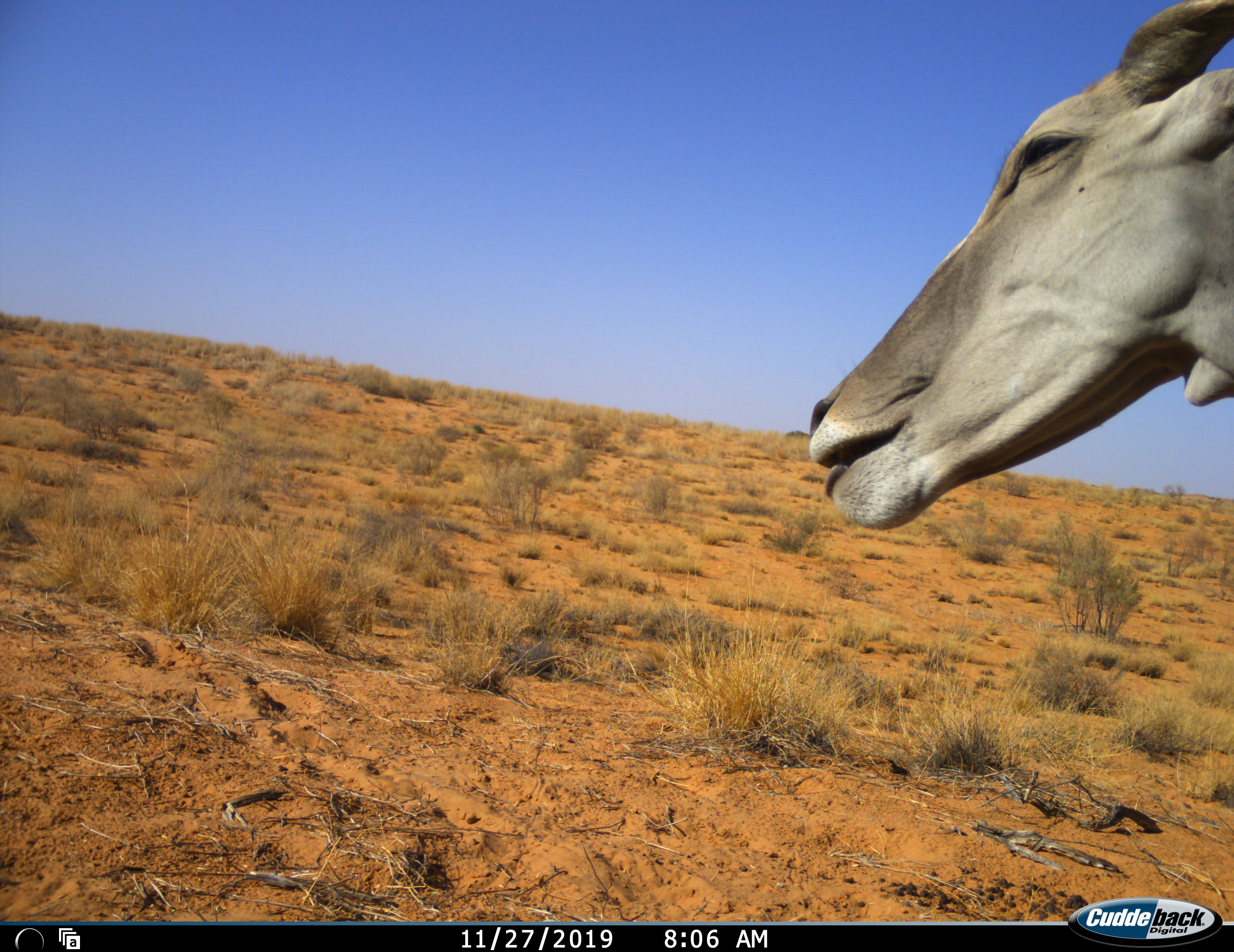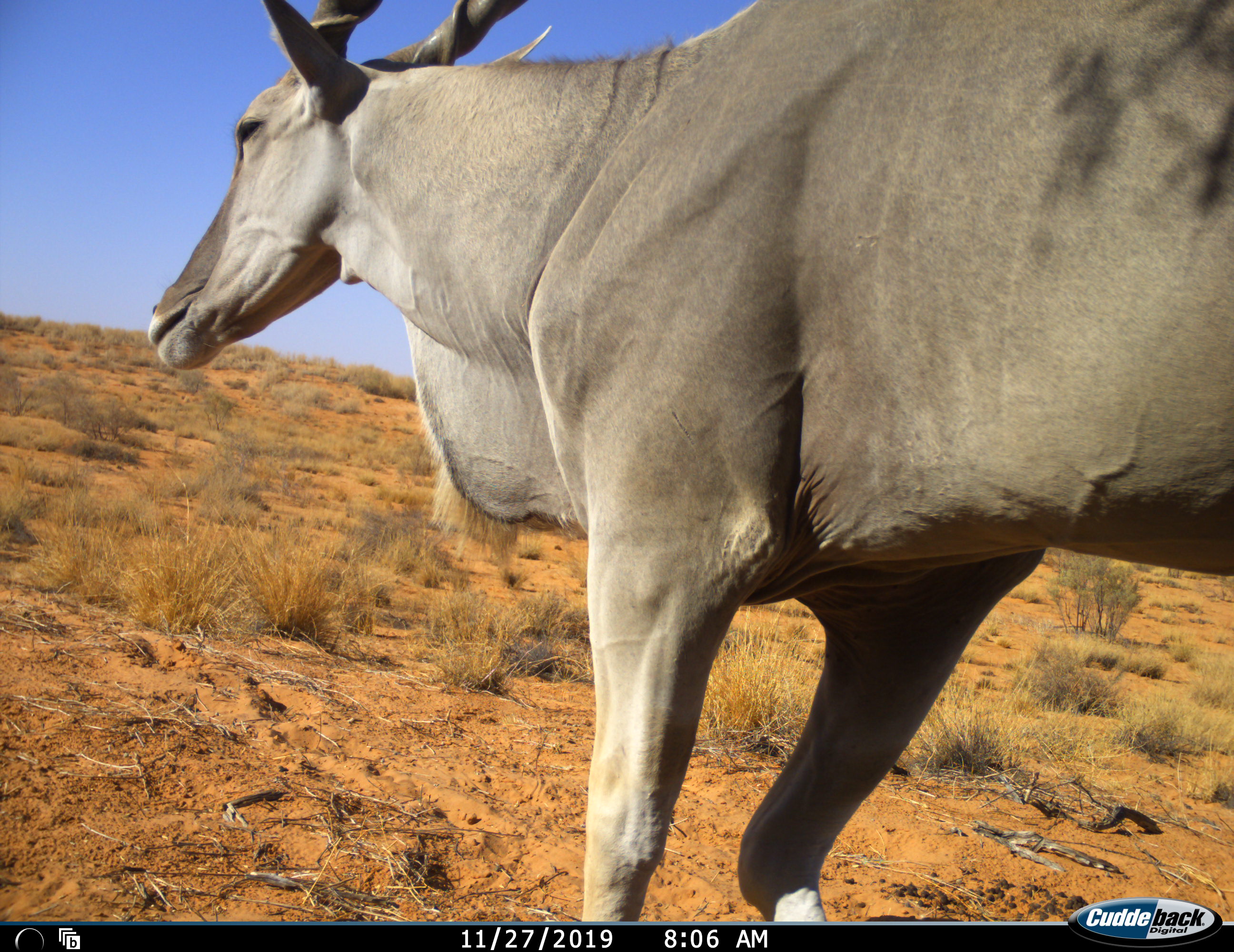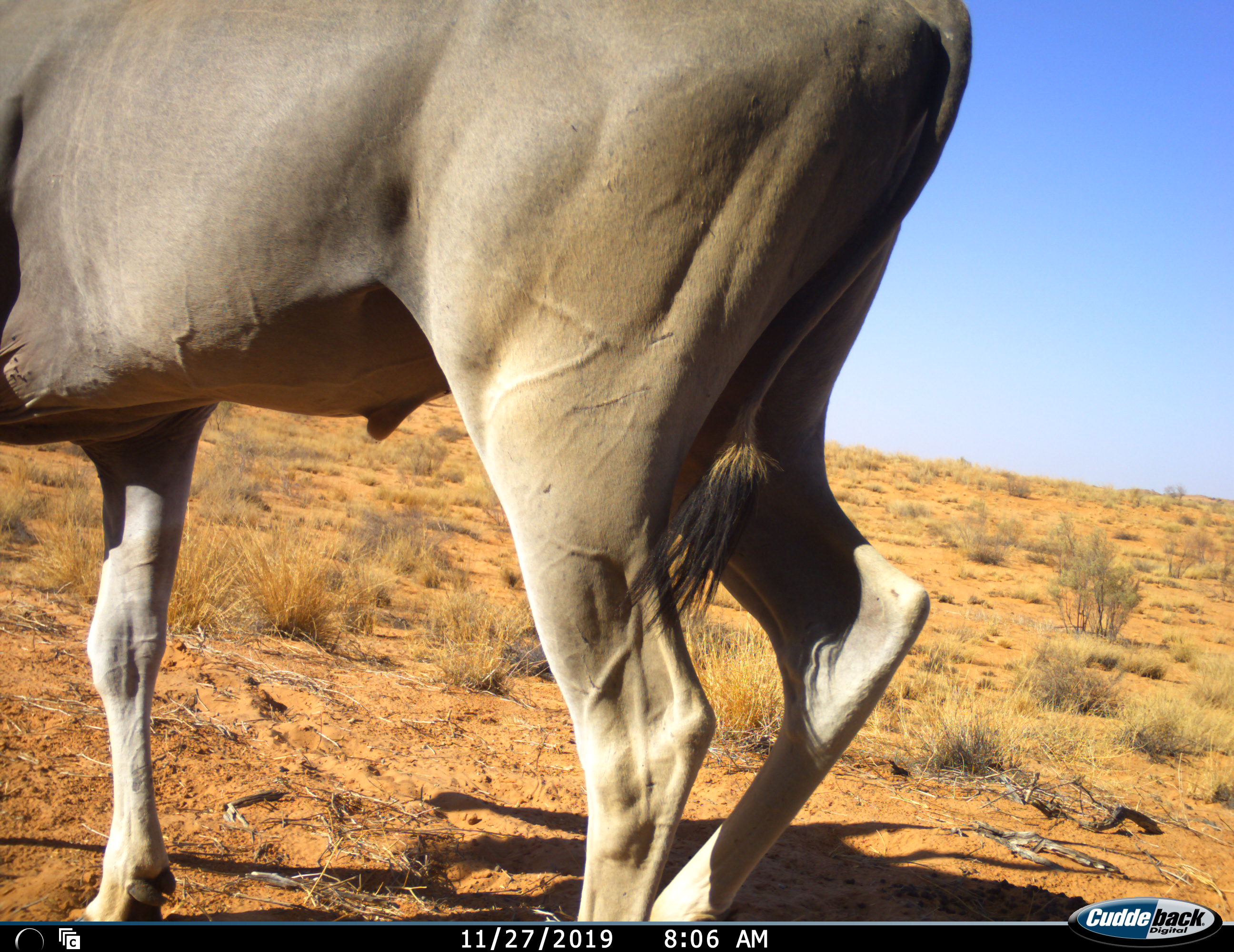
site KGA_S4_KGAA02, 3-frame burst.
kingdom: Animalia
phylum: Chordata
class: Mammalia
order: Artiodactyla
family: Bovidae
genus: Tragelaphus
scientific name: Tragelaphus oryx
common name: eland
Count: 1.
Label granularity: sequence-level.